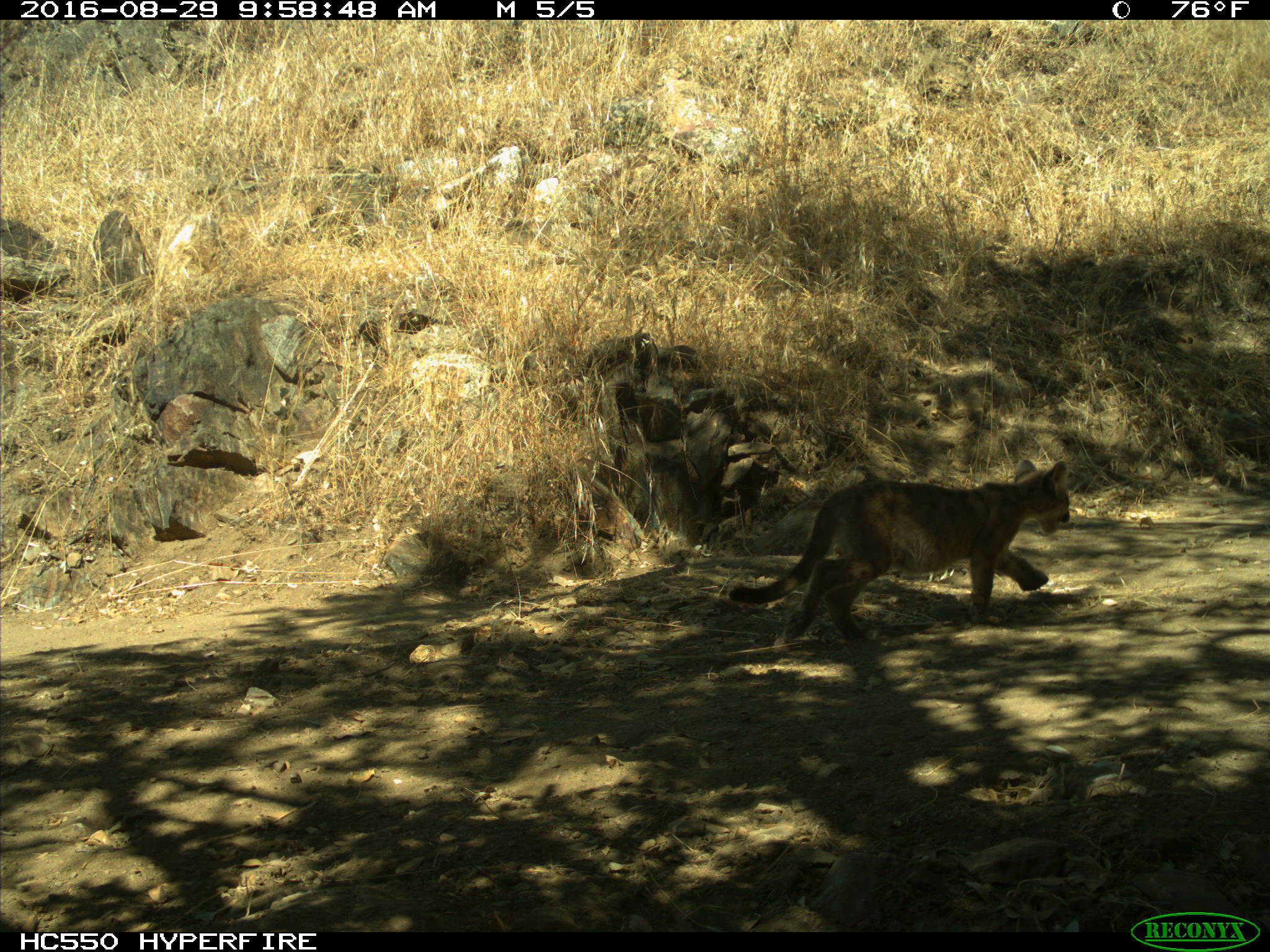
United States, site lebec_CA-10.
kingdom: Animalia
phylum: Chordata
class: Mammalia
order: Carnivora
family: Felidae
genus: Puma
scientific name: Puma concolor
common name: mountain lion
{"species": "Puma concolor (mountain lion)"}